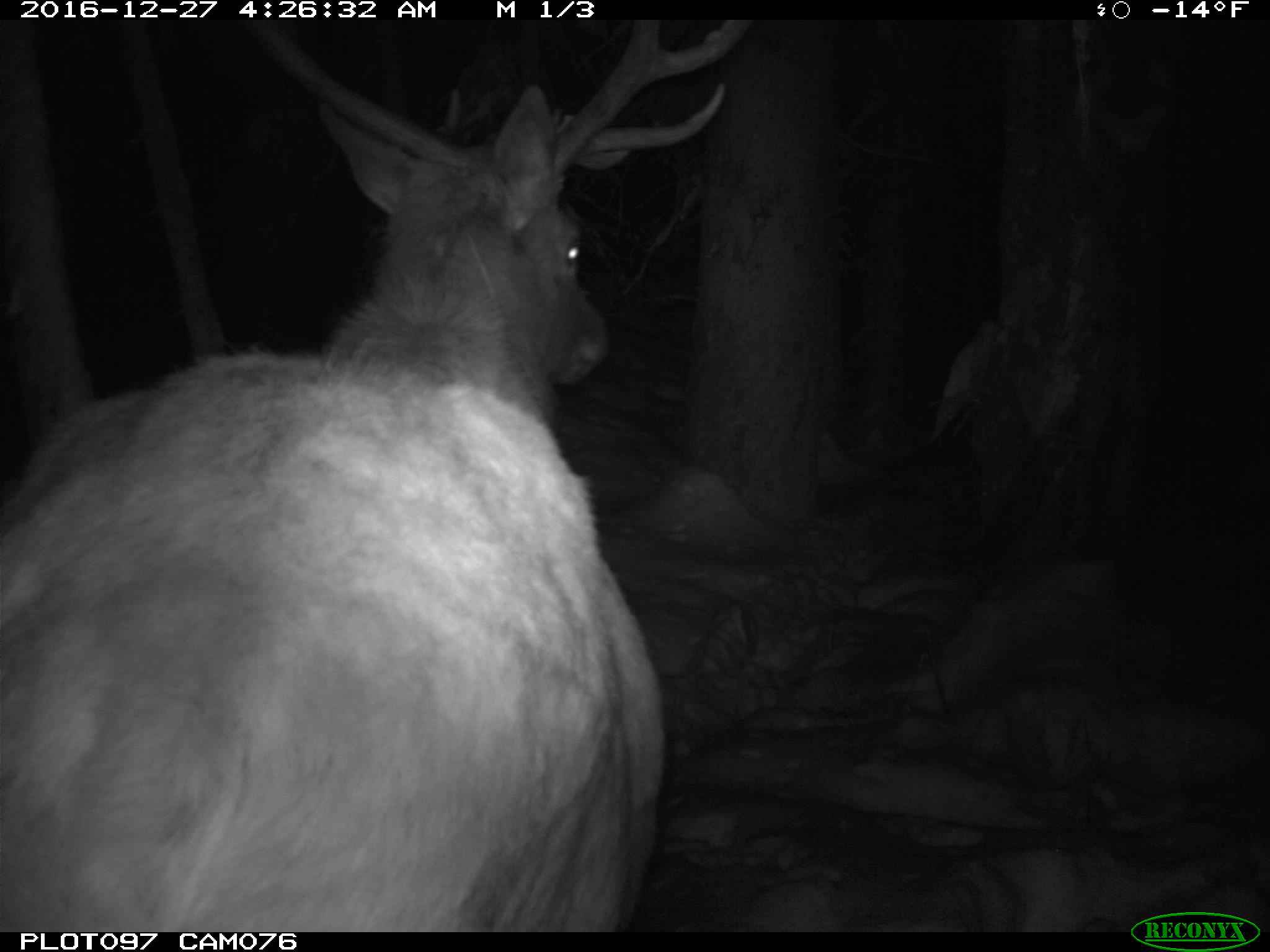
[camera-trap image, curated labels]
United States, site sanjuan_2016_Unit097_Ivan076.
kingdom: Animalia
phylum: Chordata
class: Mammalia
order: Artiodactyla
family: Cervidae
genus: Cervus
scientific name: Cervus elaphus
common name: red deer